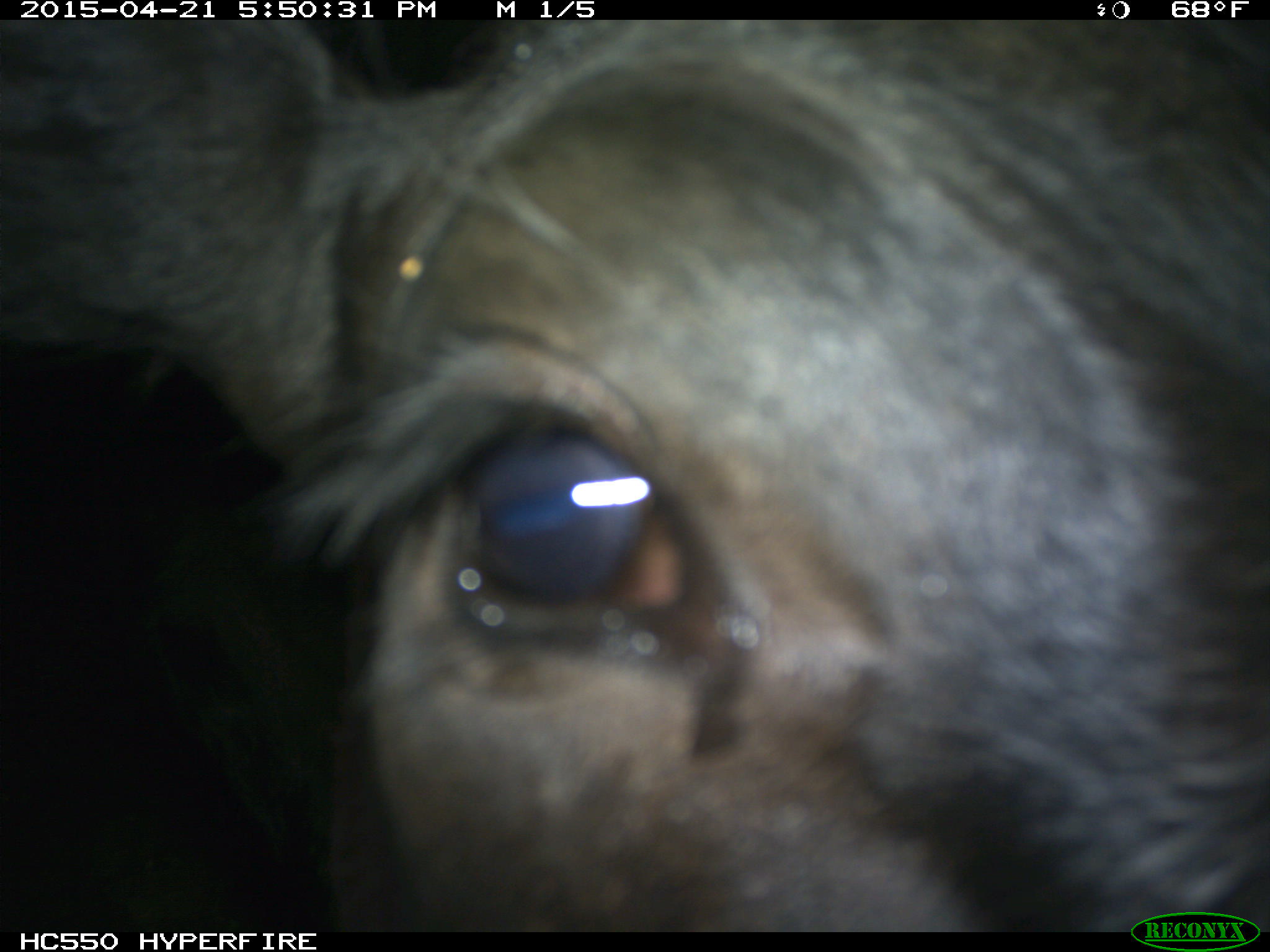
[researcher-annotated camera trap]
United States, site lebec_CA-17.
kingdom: Animalia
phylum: Chordata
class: Mammalia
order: Artiodactyla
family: Bovidae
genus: Bos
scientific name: Bos taurus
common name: domestic cow